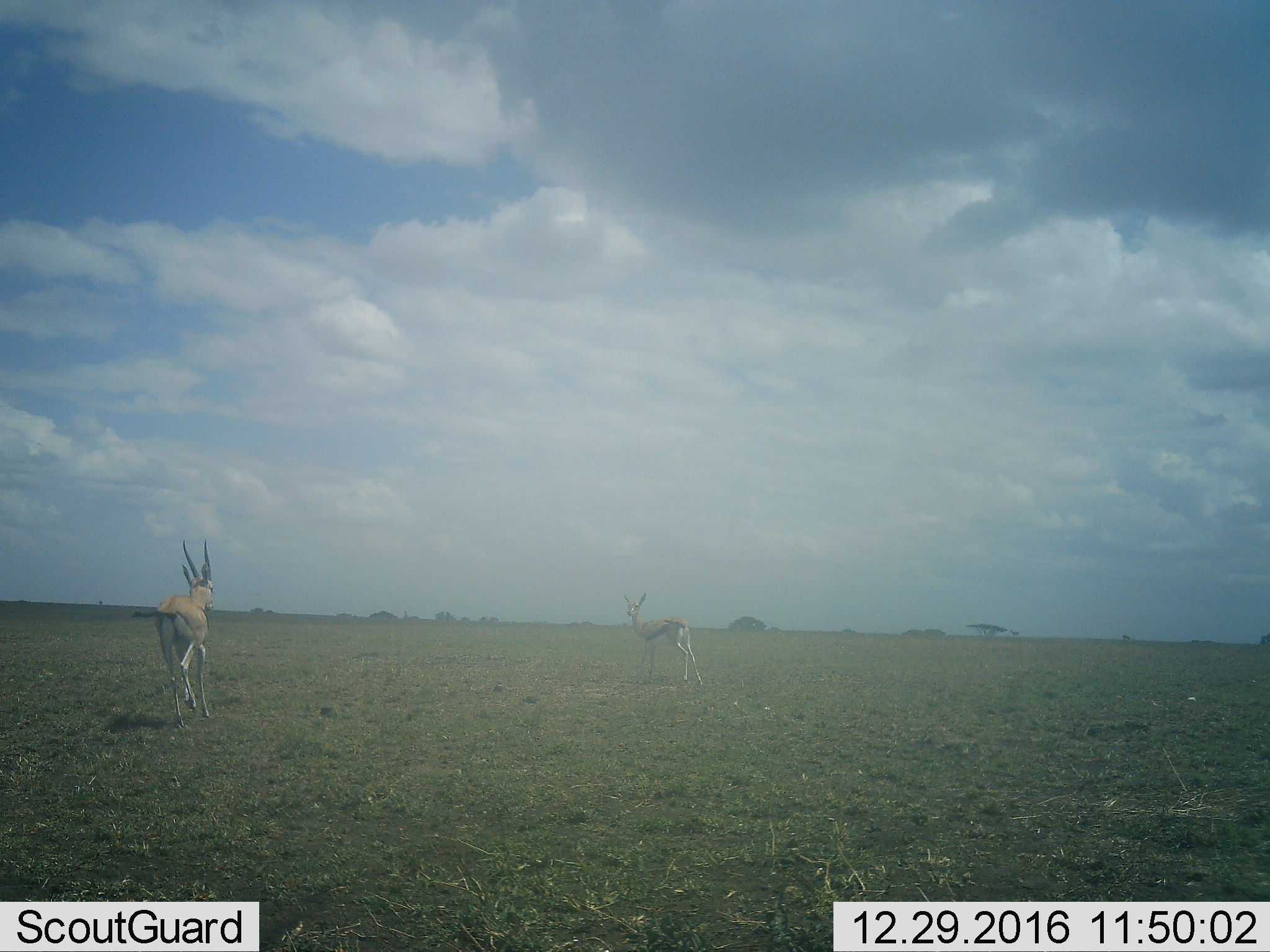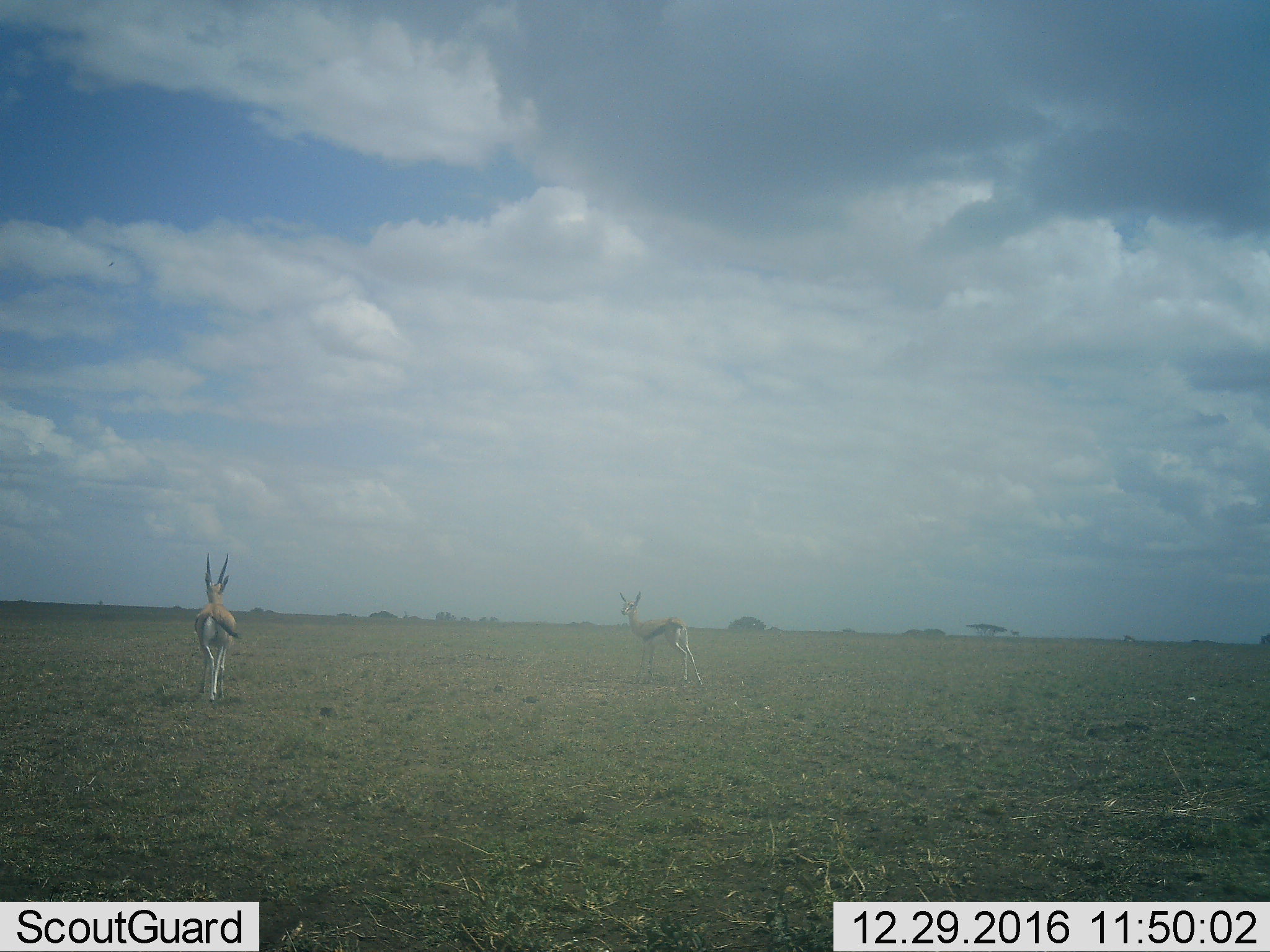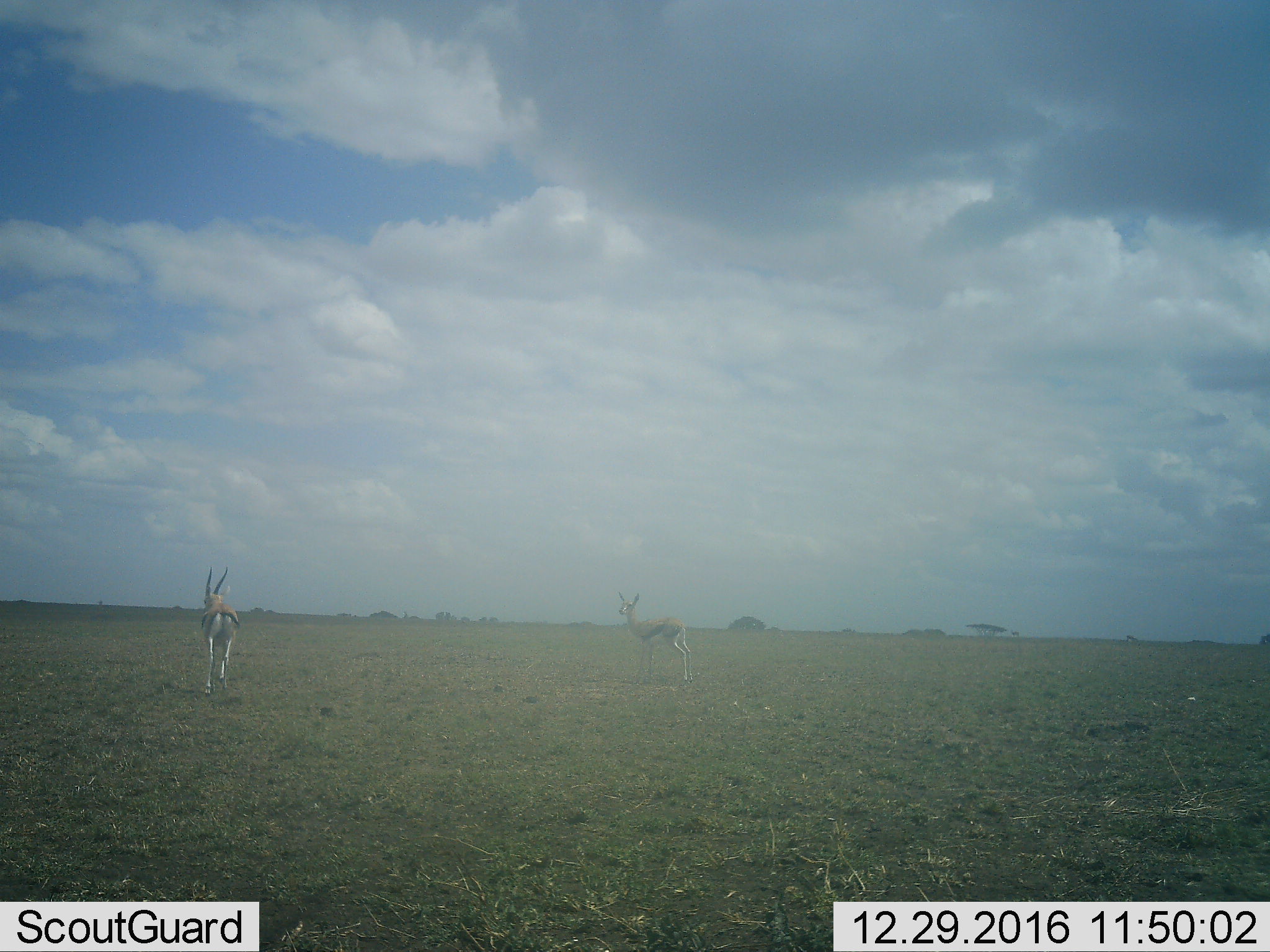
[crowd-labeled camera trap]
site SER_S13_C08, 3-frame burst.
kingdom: Animalia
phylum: Chordata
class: Mammalia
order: Artiodactyla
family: Bovidae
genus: Eudorcas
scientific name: Eudorcas thomsonii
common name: thomson's gazelle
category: gazellethomsons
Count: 2.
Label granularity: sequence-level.